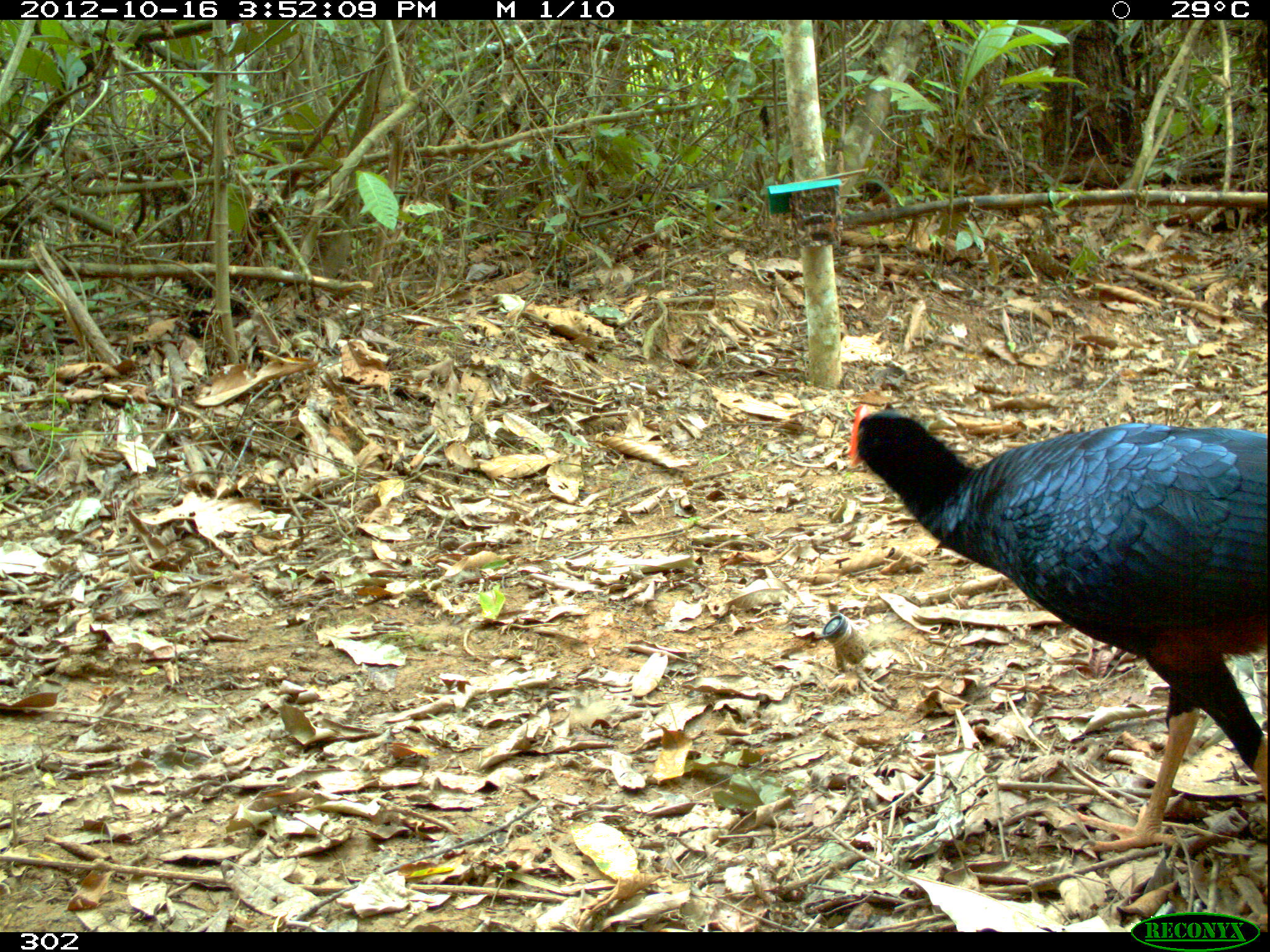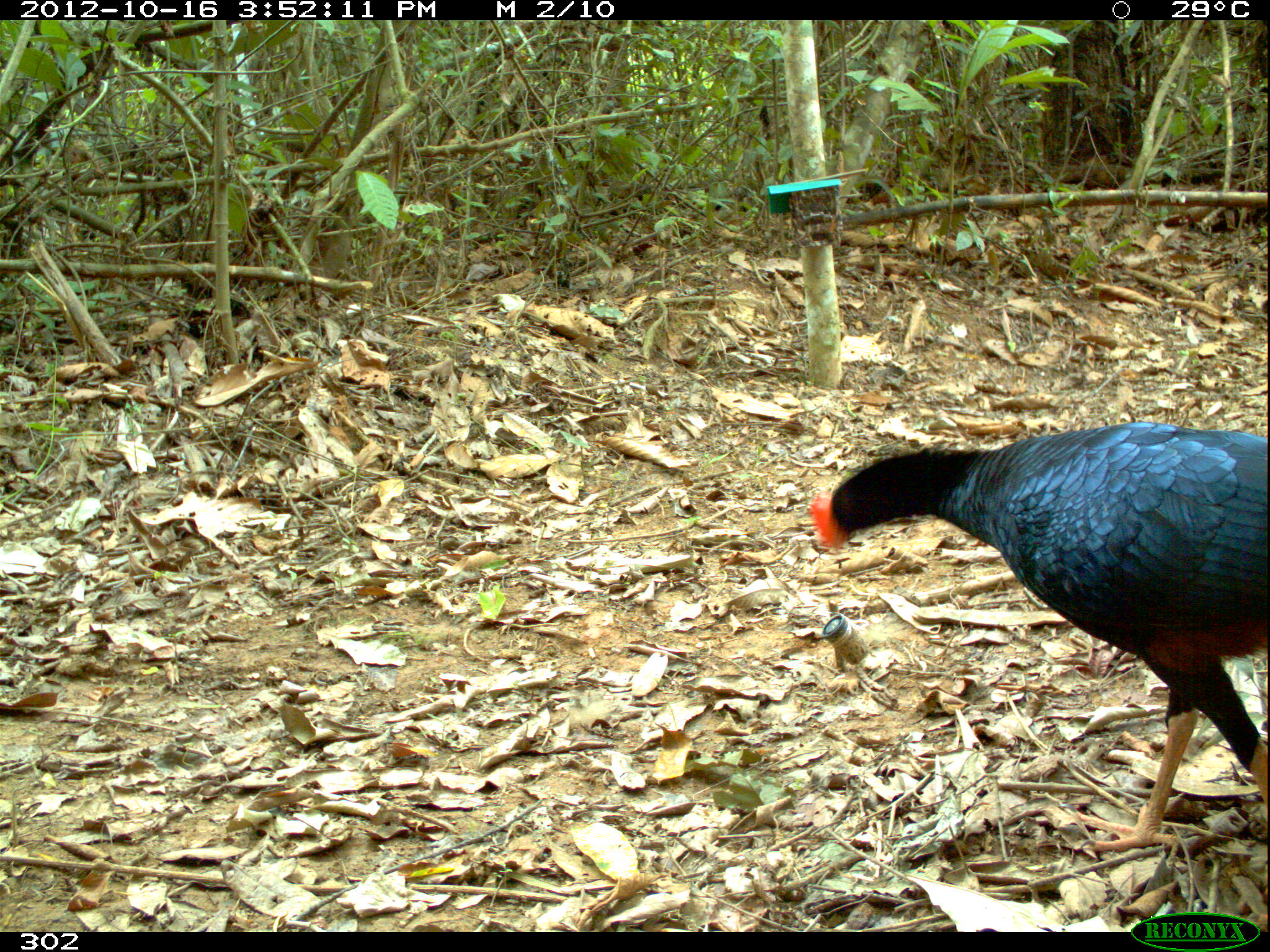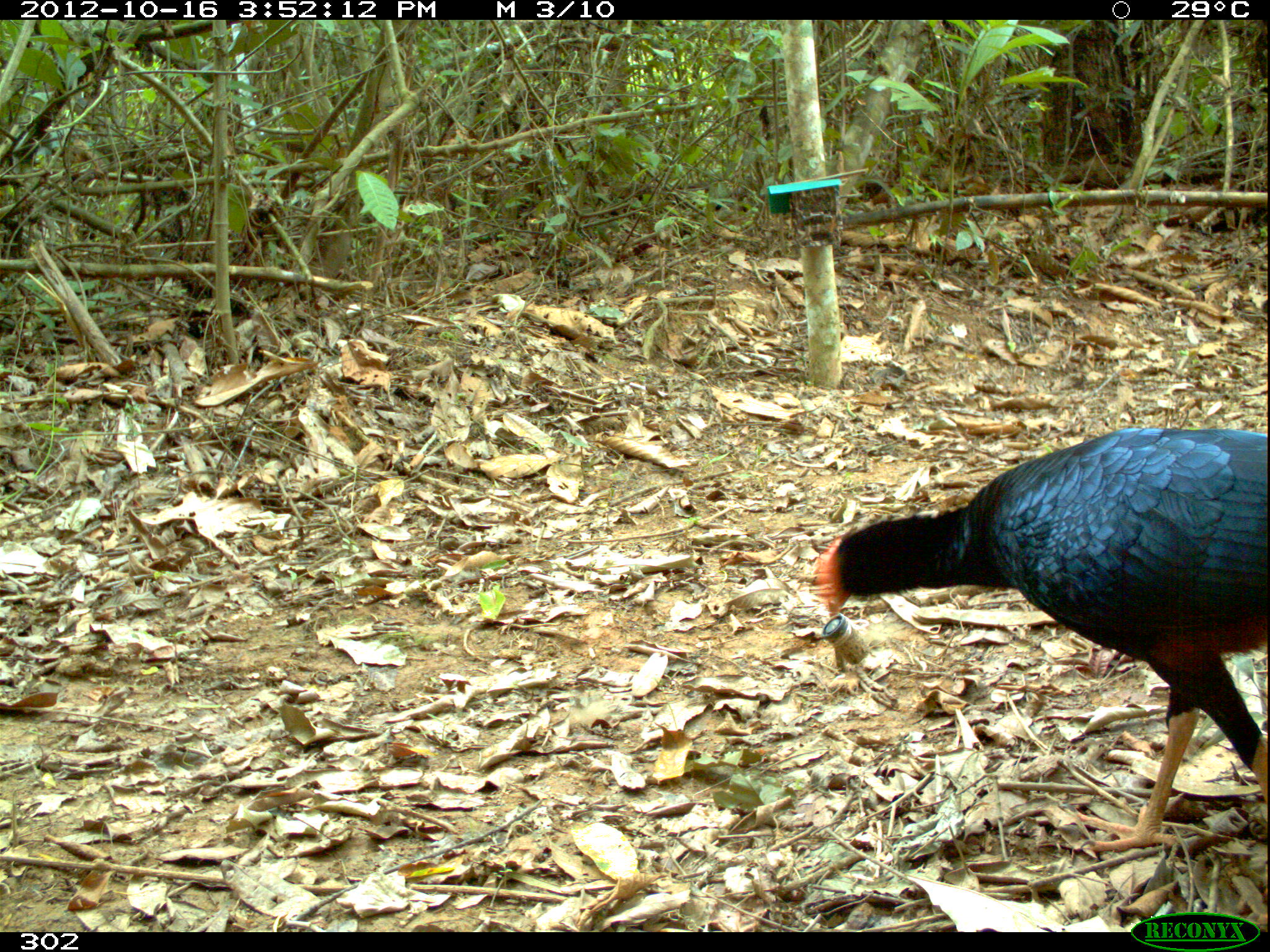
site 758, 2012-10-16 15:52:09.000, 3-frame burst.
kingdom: Animalia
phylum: Chordata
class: Aves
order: Galliformes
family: Cracidae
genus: Mitu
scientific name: Mitu tuberosum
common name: razor-billed curassow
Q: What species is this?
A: Mitu tuberosum (razor-billed curassow).